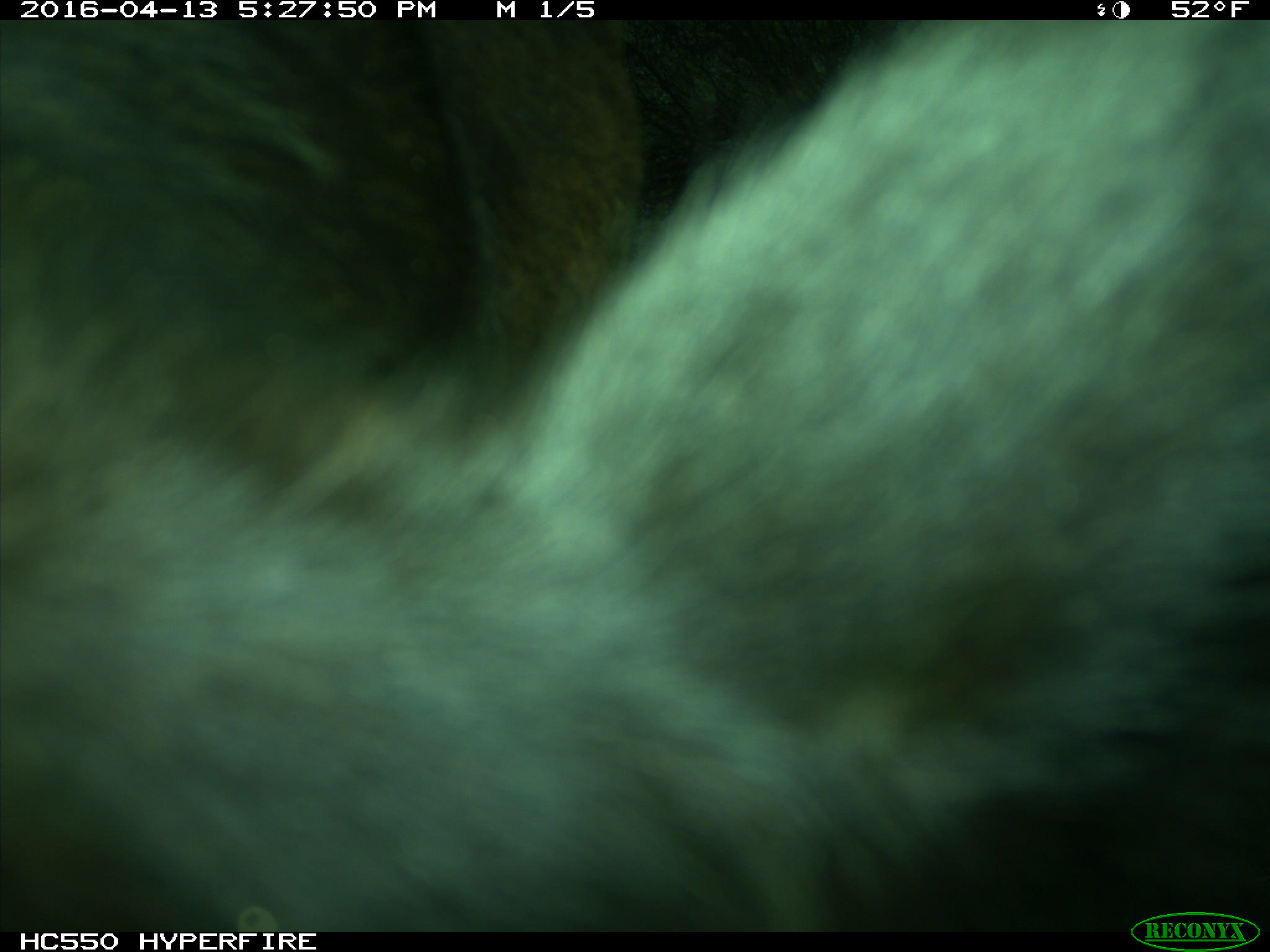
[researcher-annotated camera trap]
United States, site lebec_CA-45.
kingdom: Animalia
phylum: Chordata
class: Mammalia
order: Artiodactyla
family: Bovidae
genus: Bos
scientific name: Bos taurus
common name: domestic cow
Bos taurus (domestic cow).